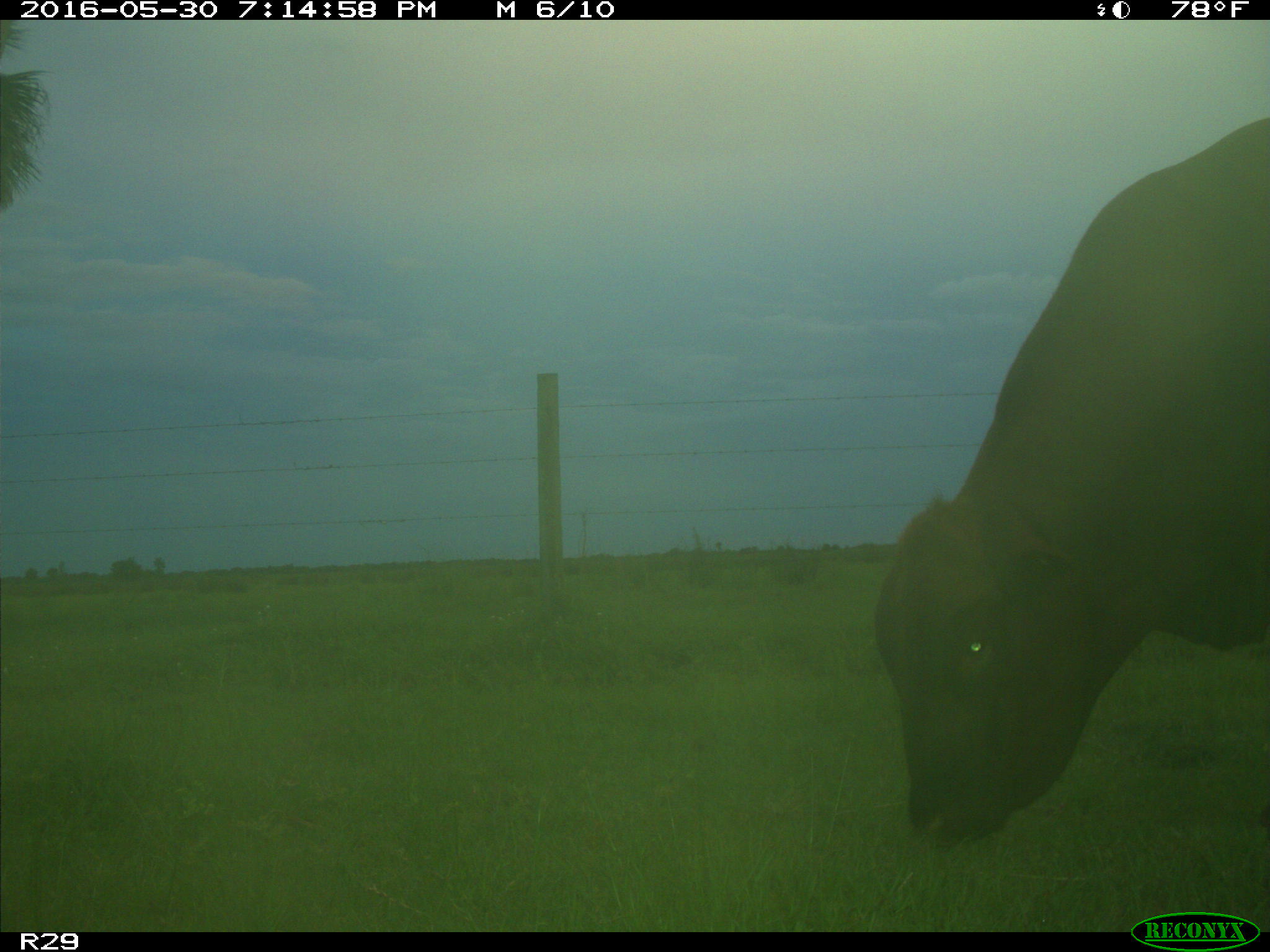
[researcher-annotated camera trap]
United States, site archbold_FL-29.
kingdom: Animalia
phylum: Chordata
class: Mammalia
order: Artiodactyla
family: Bovidae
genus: Bos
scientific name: Bos taurus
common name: domestic cow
Bos taurus (domestic cow).